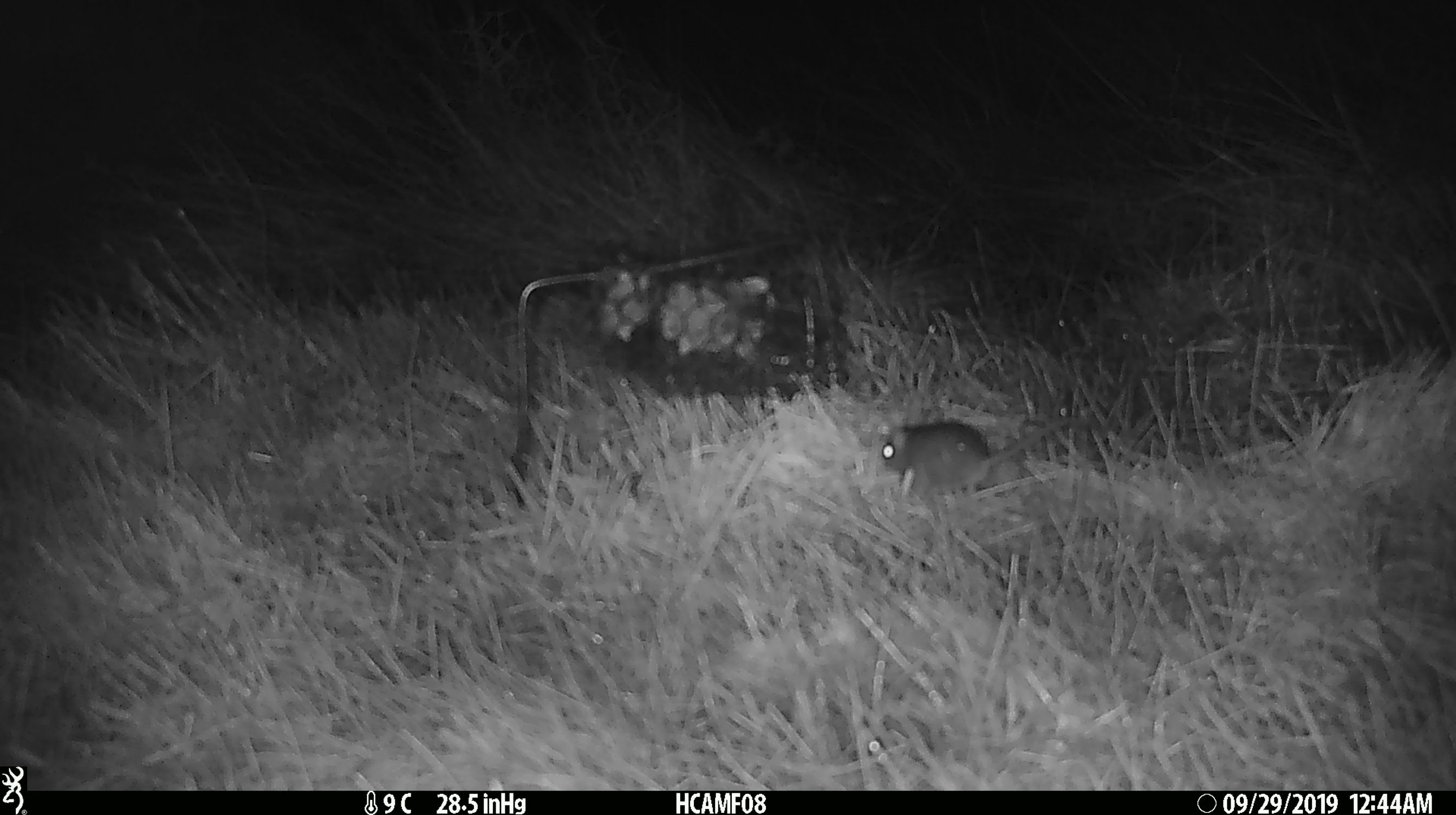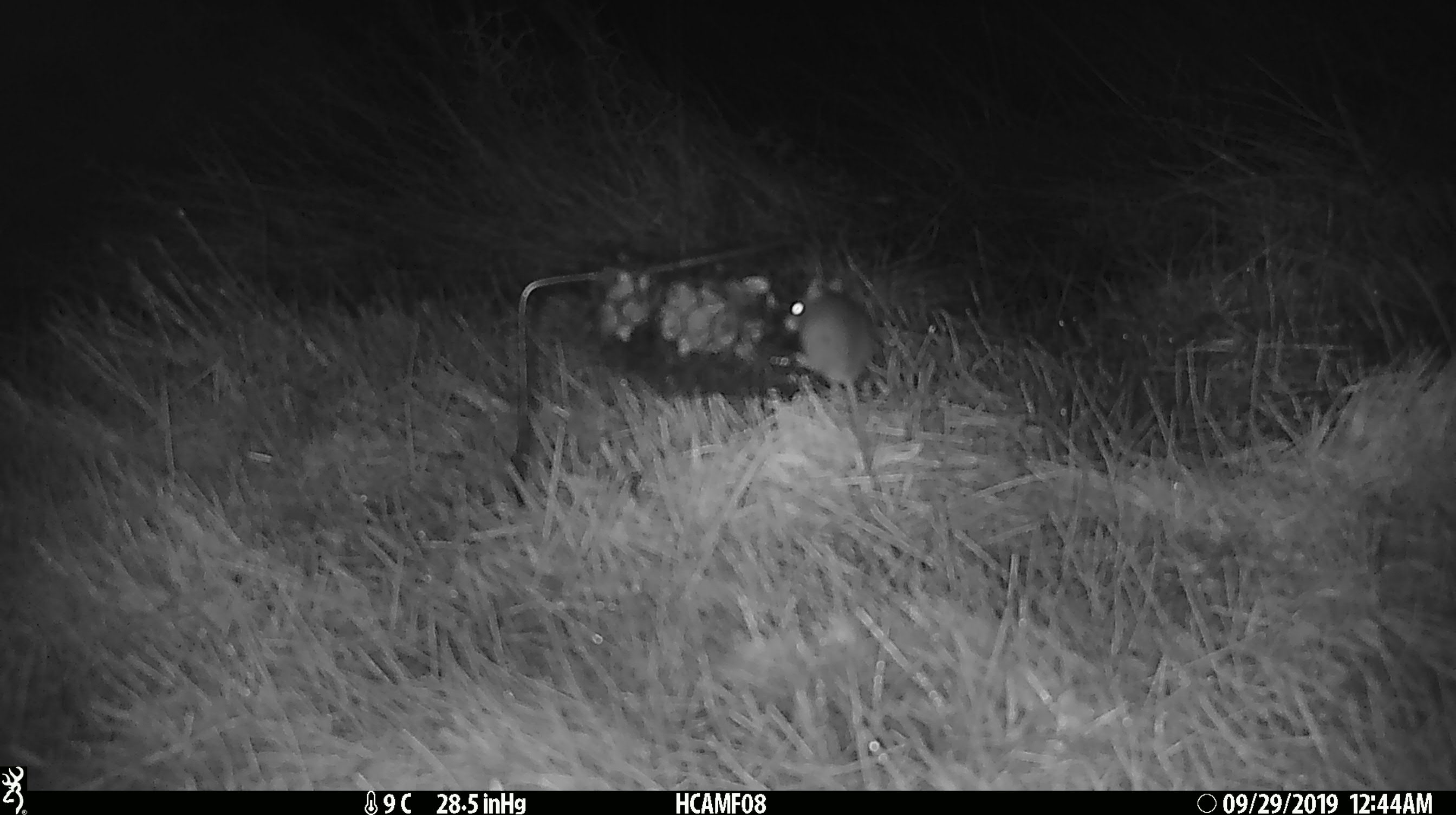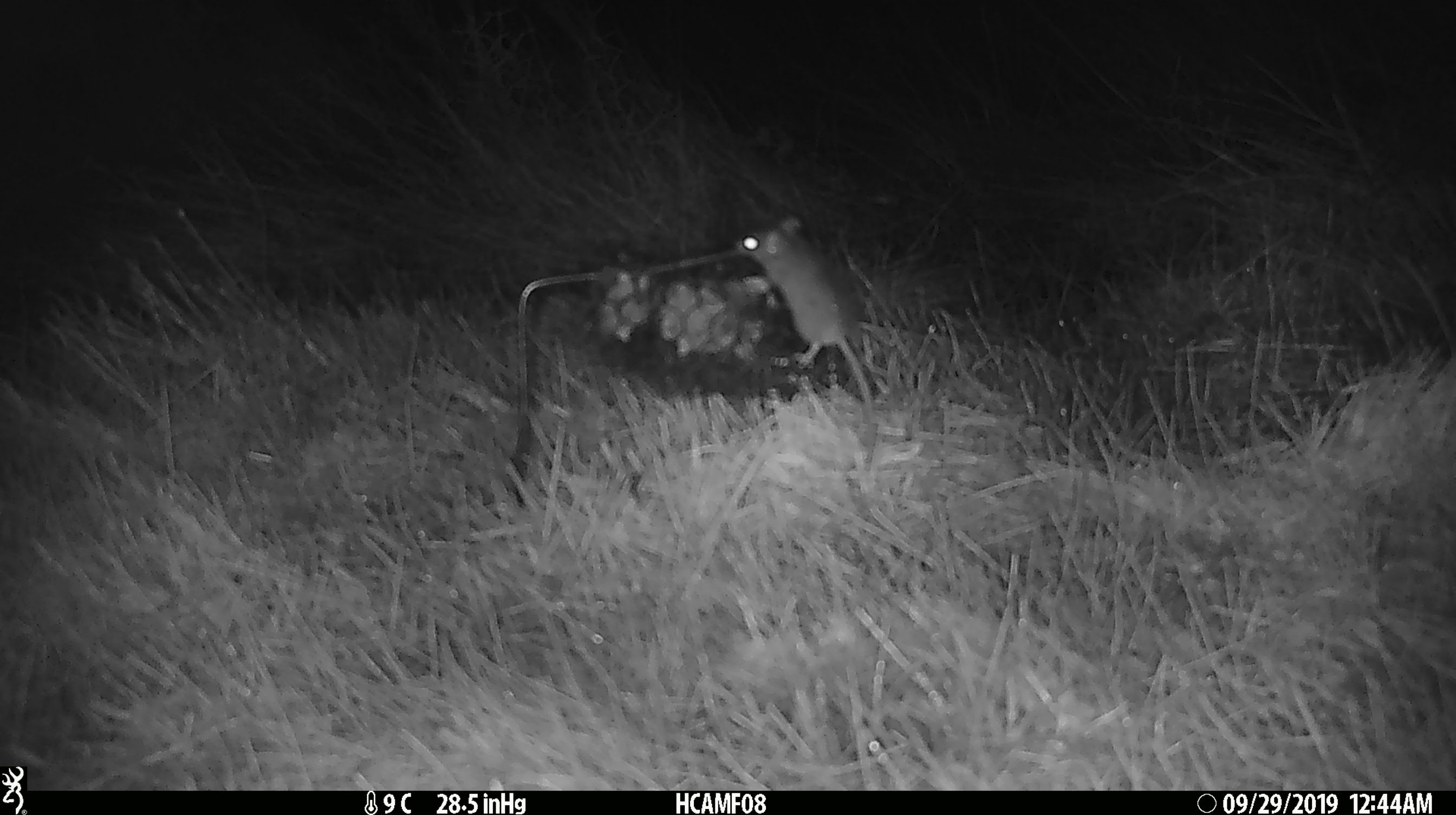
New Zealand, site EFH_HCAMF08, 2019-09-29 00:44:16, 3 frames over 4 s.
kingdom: Animalia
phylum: Chordata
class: Mammalia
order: Rodentia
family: Muridae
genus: Mus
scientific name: Mus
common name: mouse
Mouse (Mus).